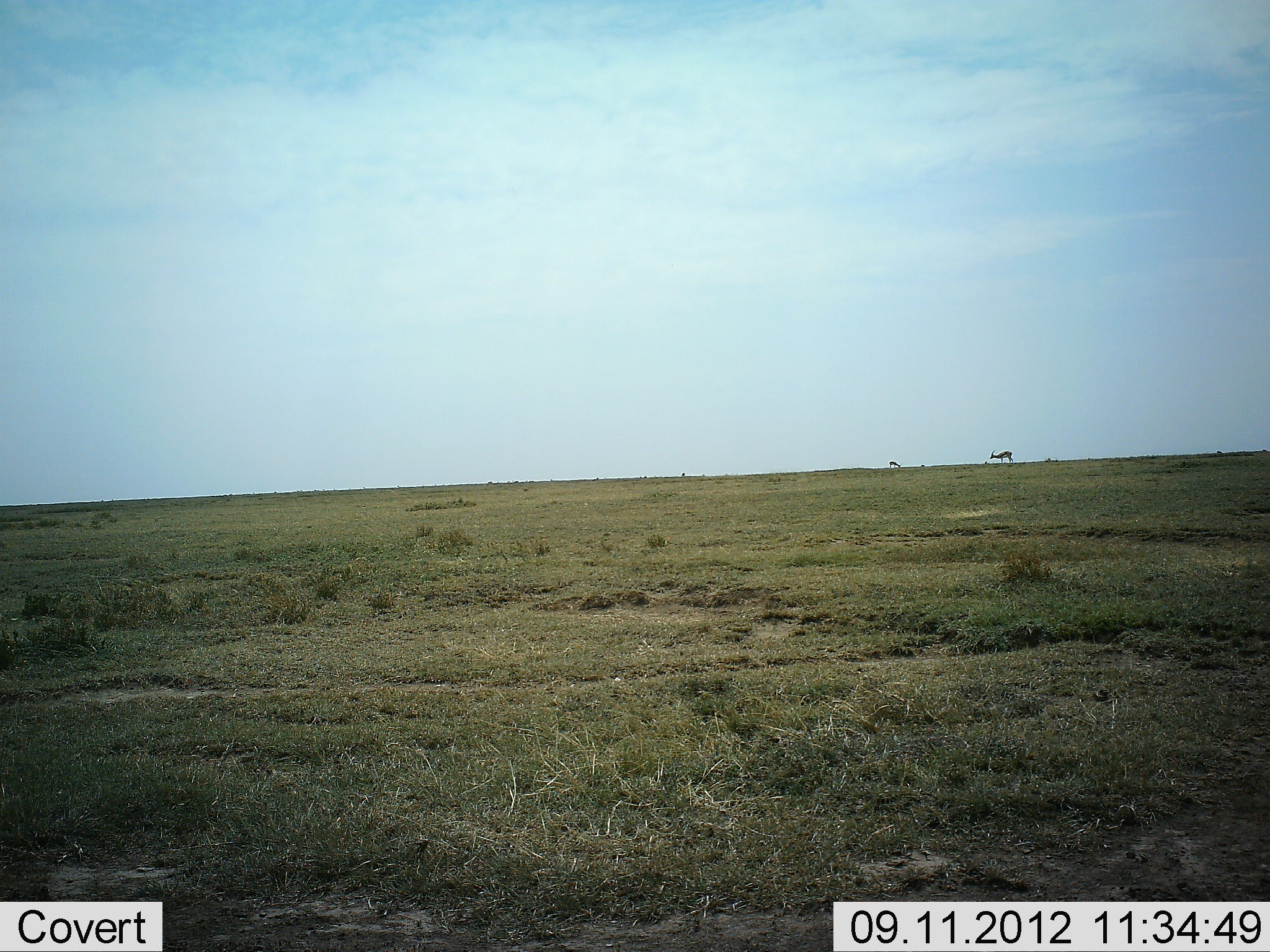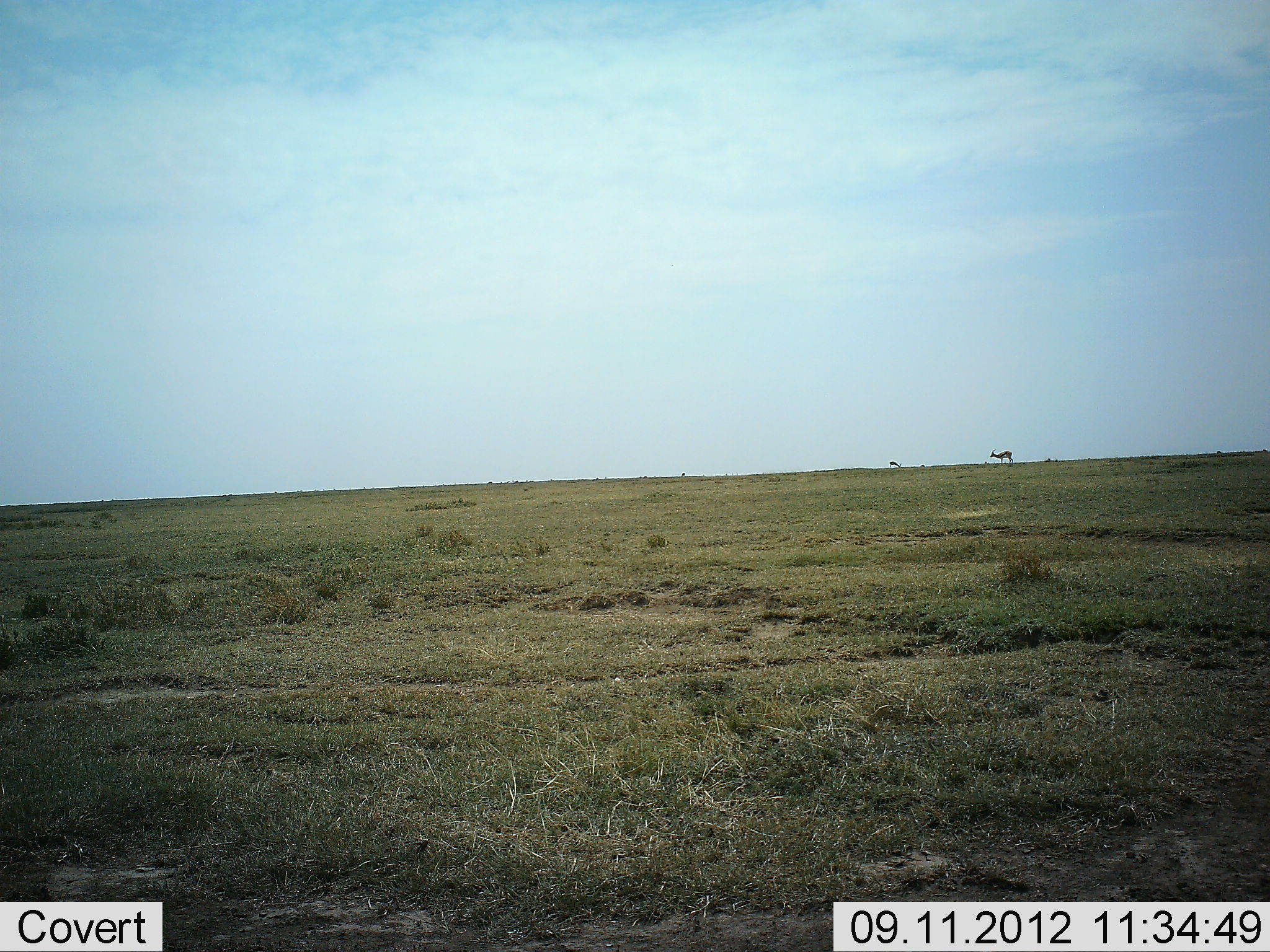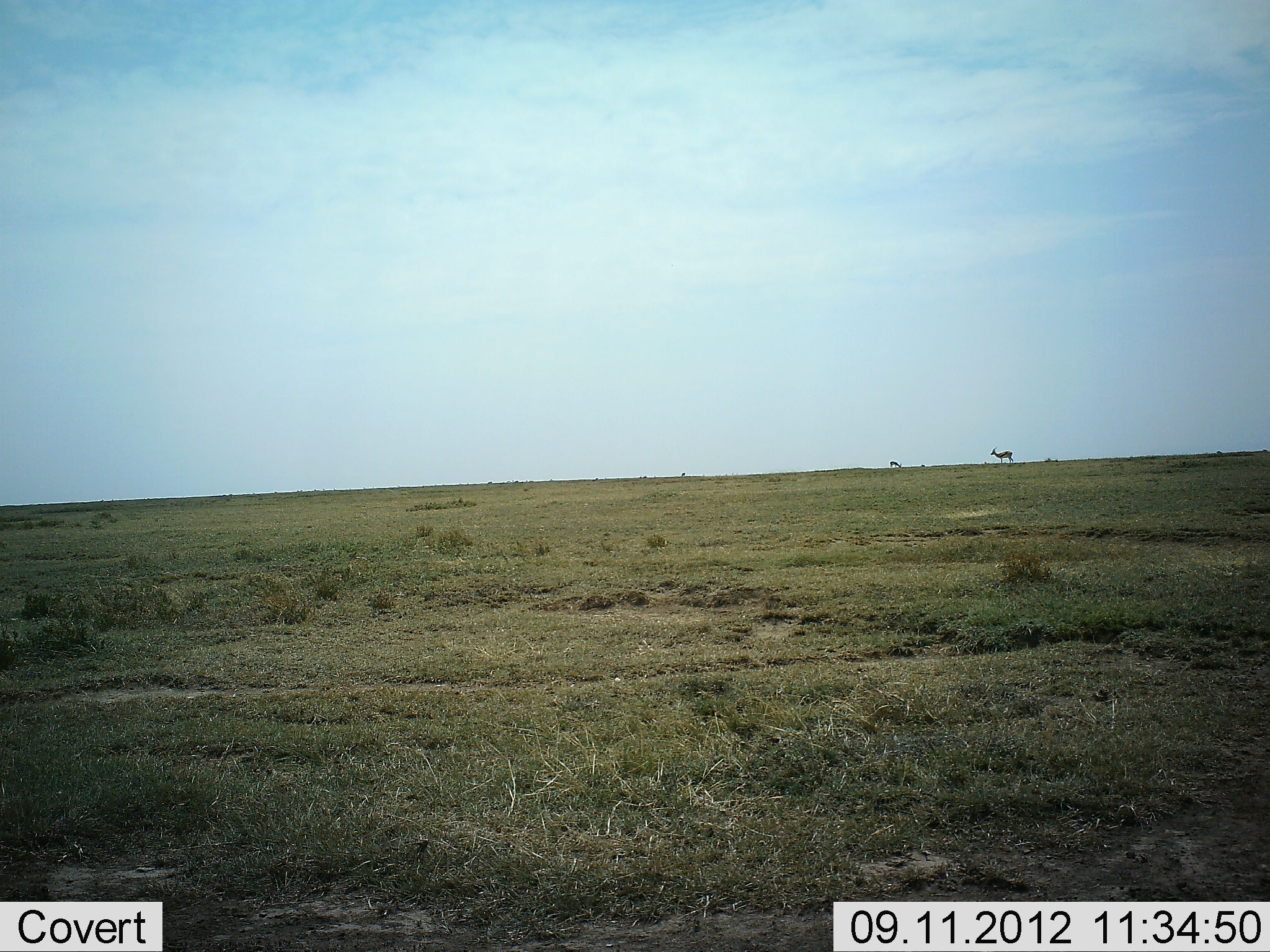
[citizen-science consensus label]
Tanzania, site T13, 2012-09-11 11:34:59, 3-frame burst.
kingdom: Animalia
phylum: Chordata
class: Mammalia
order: Artiodactyla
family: Bovidae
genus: Eudorcas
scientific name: Eudorcas thomsonii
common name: thomson's gazelle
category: gazellethomsons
Gazellethomsons (thomson's gazelle) (Eudorcas thomsonii), count 2. Behavior (volunteer vote fractions): standing 67%, resting 0%, moving 0%, interacting 0%. Young present (vote fraction): 0%. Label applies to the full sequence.